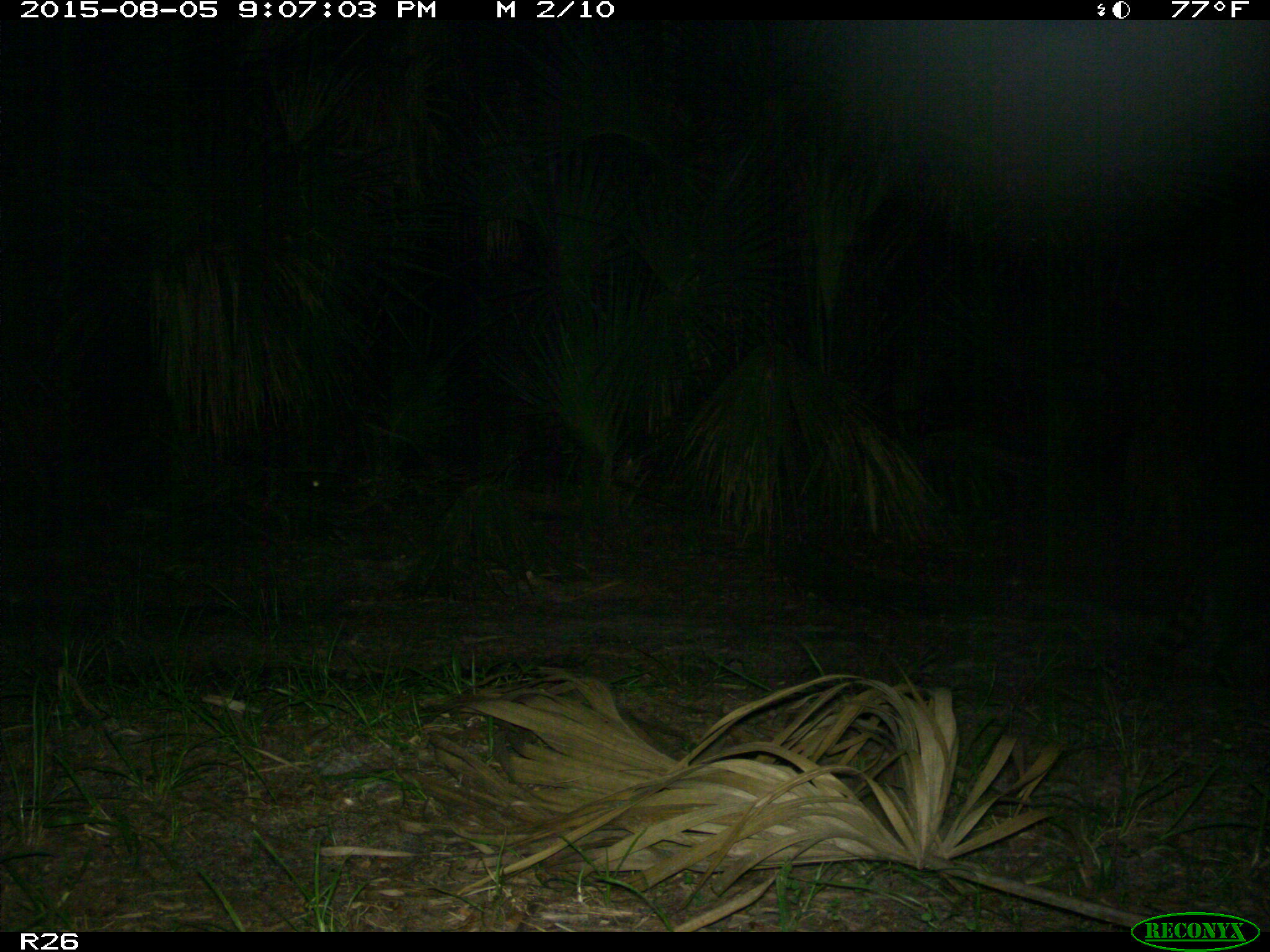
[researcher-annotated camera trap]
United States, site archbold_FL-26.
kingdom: Animalia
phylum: Chordata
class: Mammalia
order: Carnivora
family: Procyonidae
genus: Procyon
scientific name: Procyon lotor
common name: common raccoon